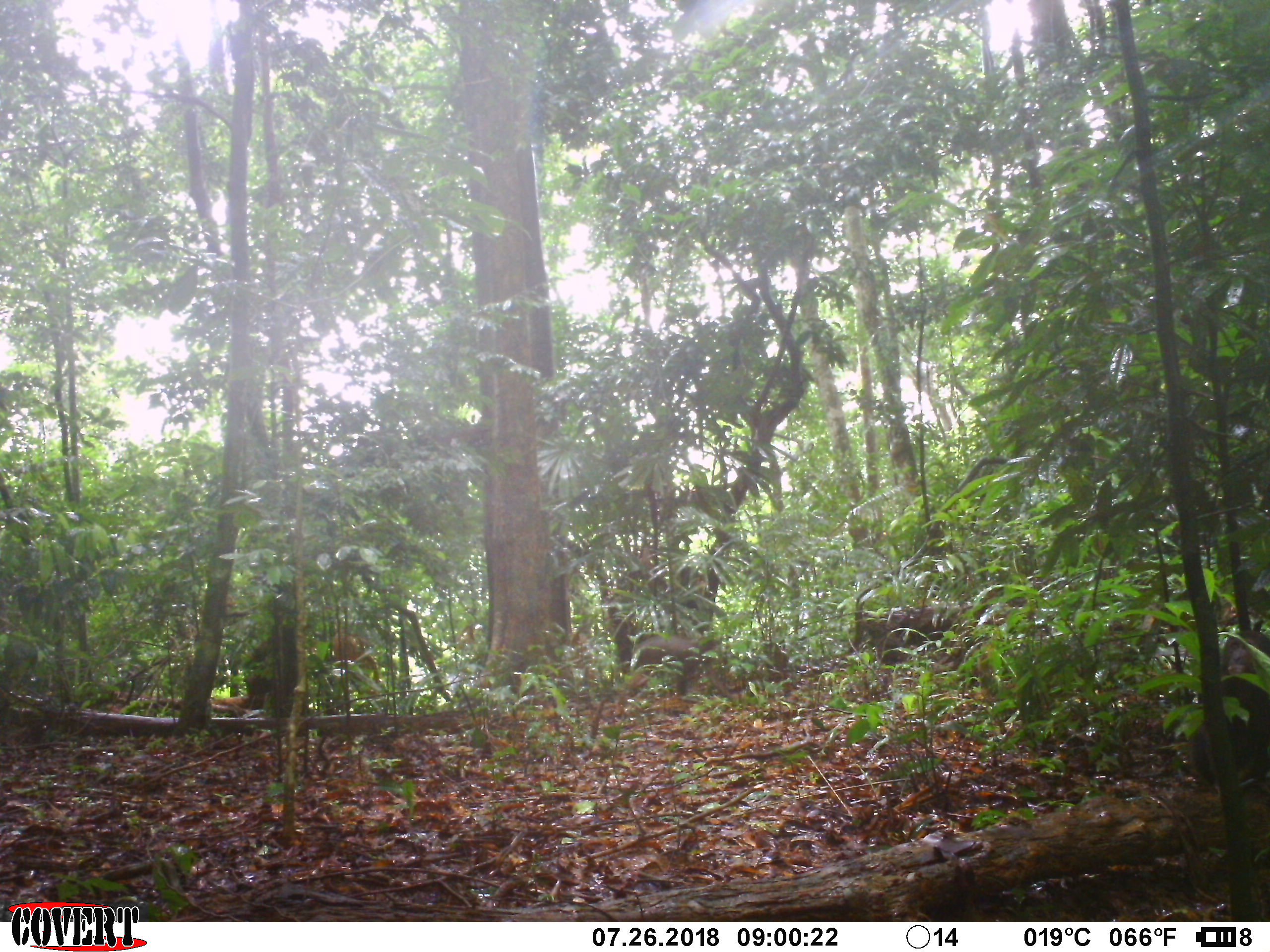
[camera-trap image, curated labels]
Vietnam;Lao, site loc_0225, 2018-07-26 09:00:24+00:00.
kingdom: Animalia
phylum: Chordata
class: Mammalia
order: Primates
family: Cercopithecidae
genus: Macaca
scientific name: Macaca arctoides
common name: stump-tailed macaque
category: stump tailed macaque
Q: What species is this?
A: Stump tailed macaque (stump-tailed macaque) (Macaca arctoides).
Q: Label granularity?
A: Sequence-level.